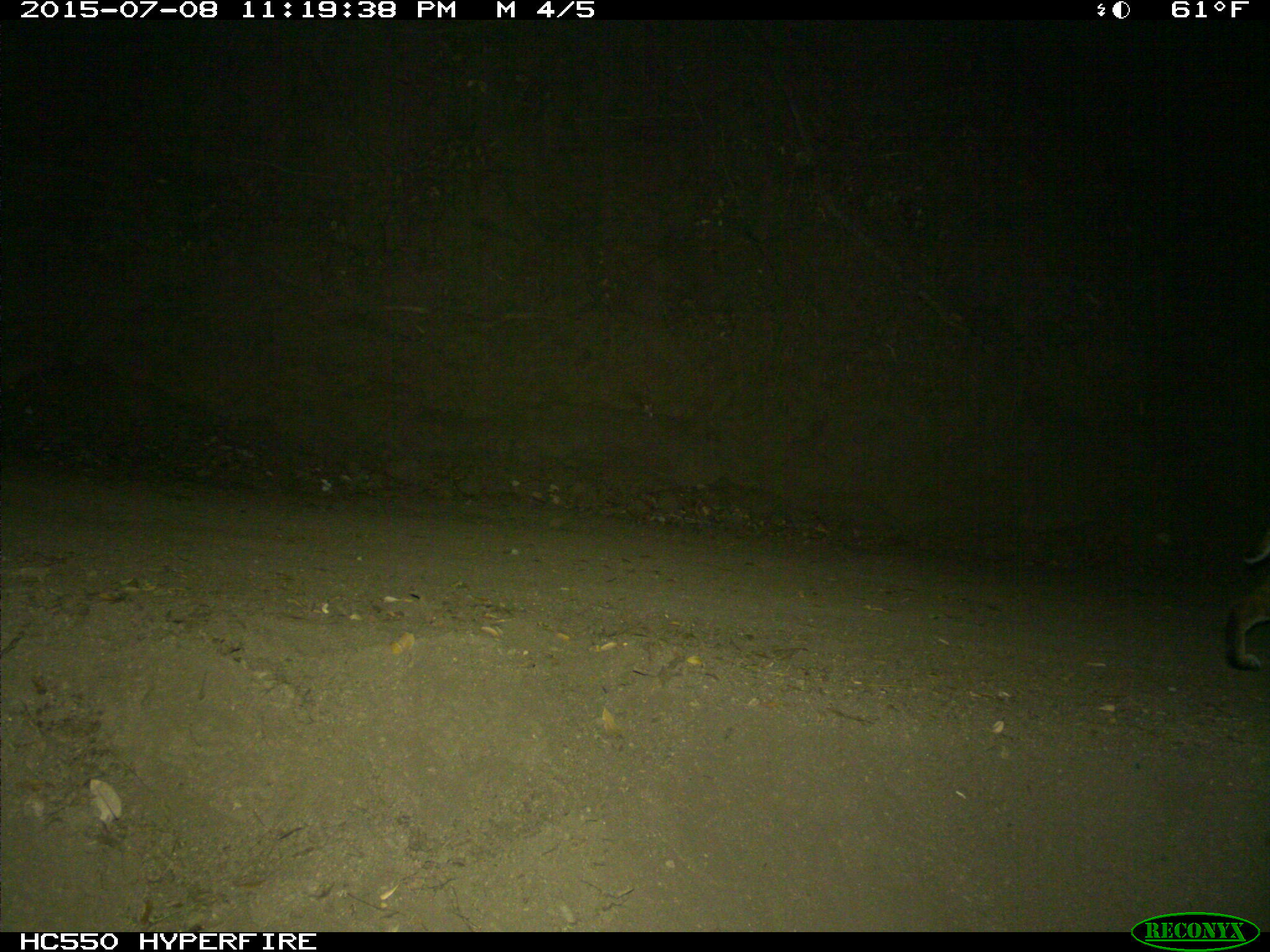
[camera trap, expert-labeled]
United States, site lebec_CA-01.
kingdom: Animalia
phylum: Chordata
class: Mammalia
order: Carnivora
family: Felidae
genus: Lynx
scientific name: Lynx rufus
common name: bobcat